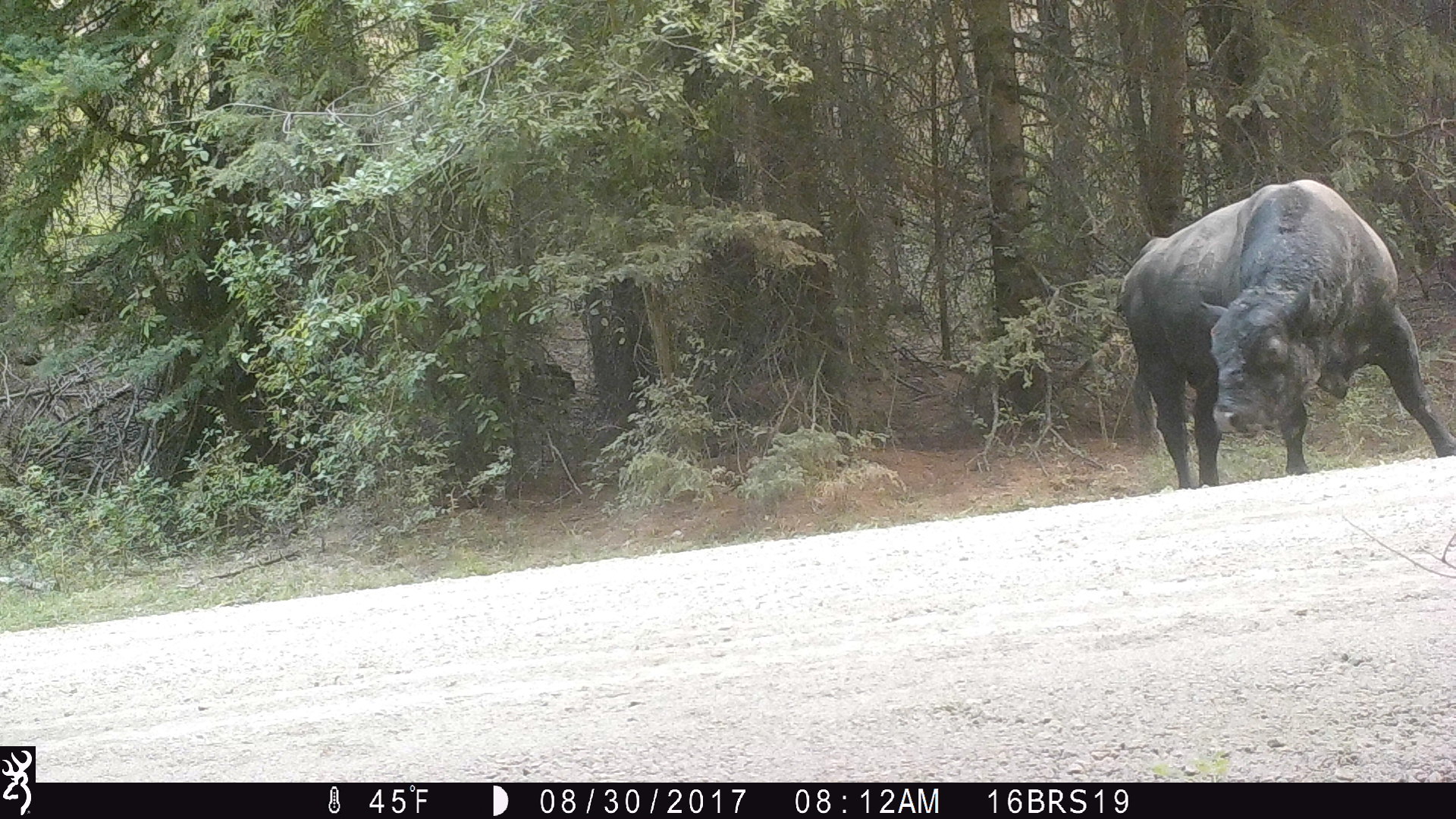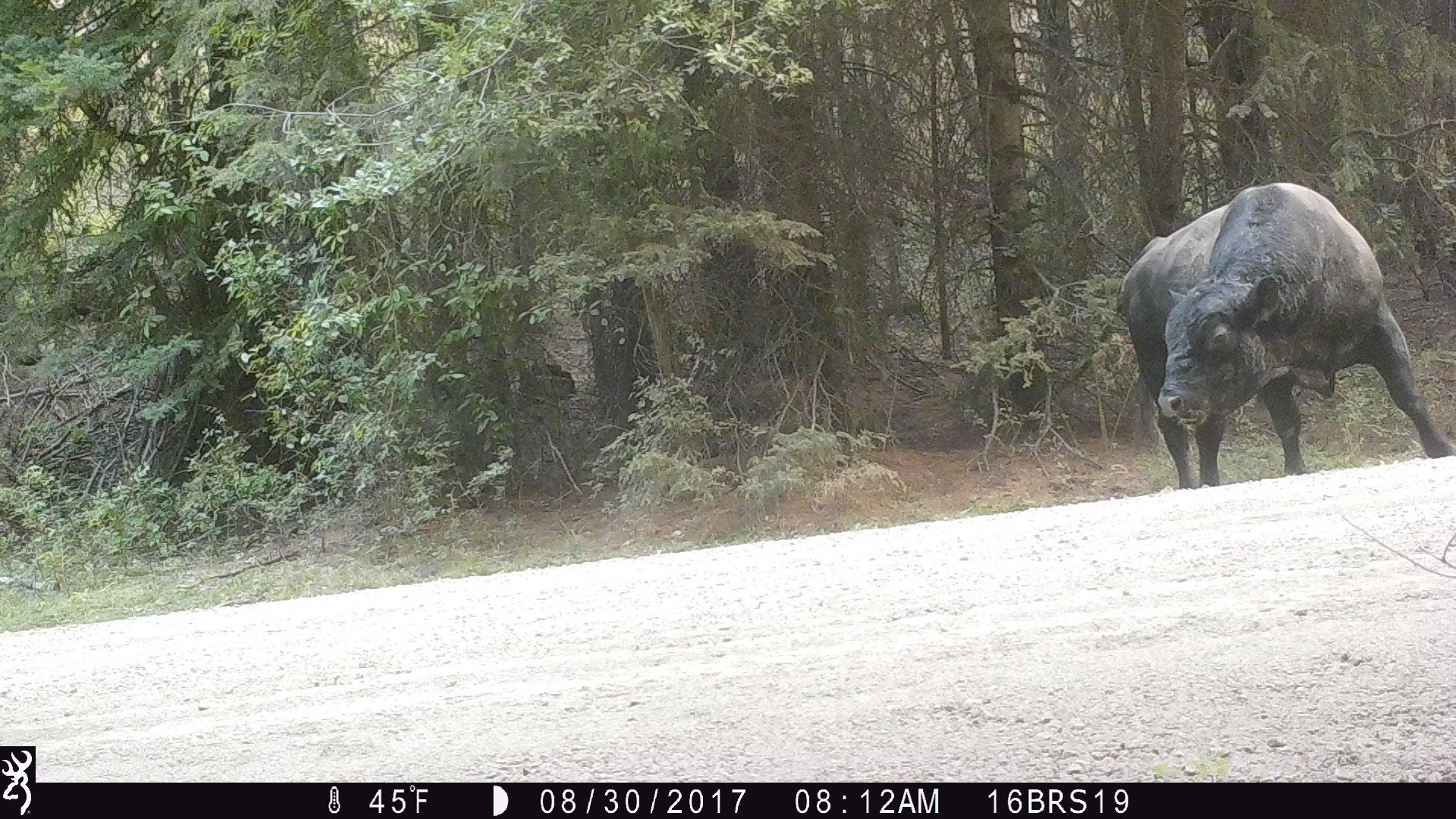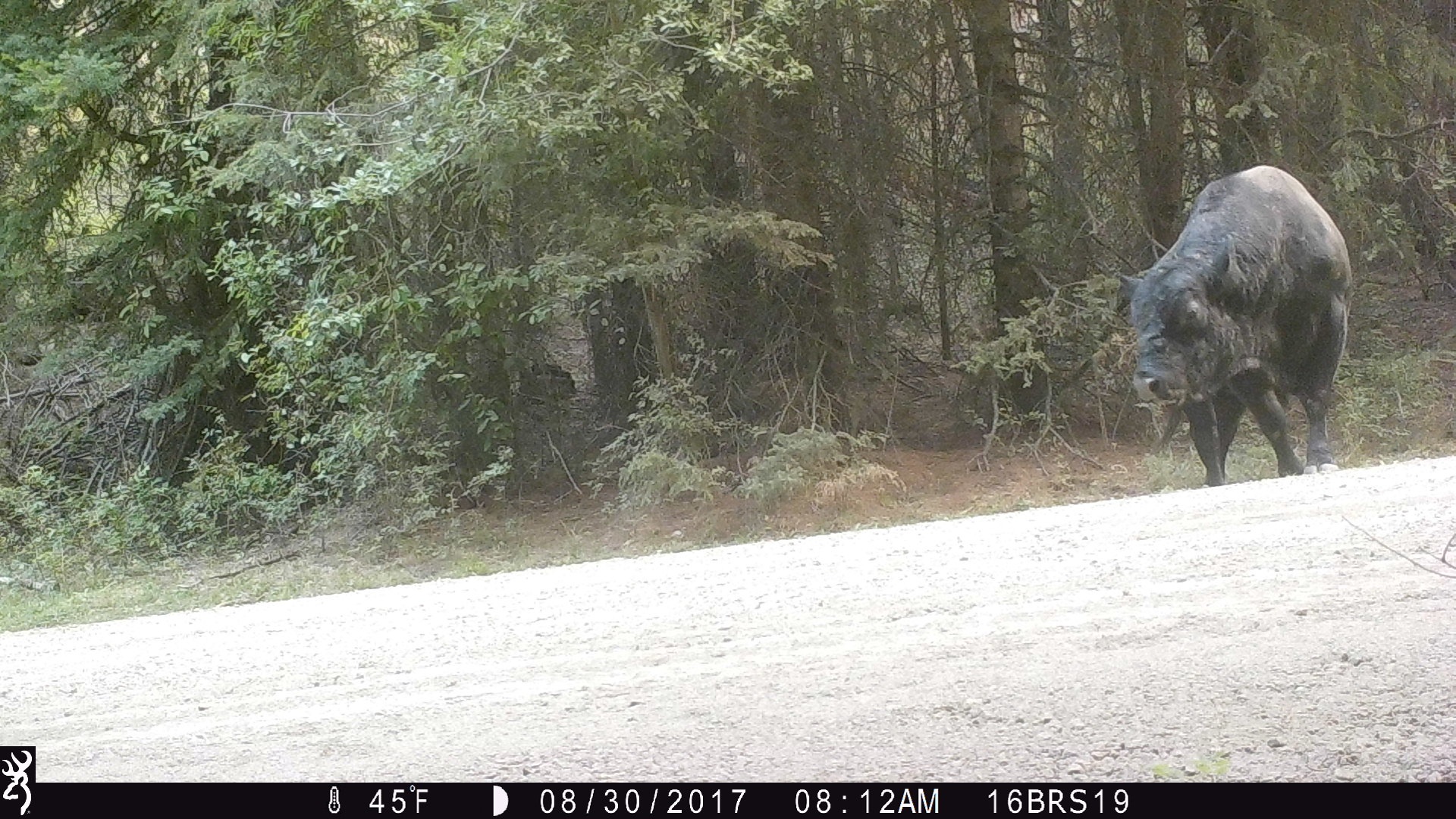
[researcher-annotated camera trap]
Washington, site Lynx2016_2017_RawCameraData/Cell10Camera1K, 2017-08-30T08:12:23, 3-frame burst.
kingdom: Animalia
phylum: Chordata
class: Mammalia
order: Artiodactyla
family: Bovidae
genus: Bos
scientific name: Bos taurus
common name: domestic cattle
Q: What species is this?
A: Domestic cattle (Bos taurus).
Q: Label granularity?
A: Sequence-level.